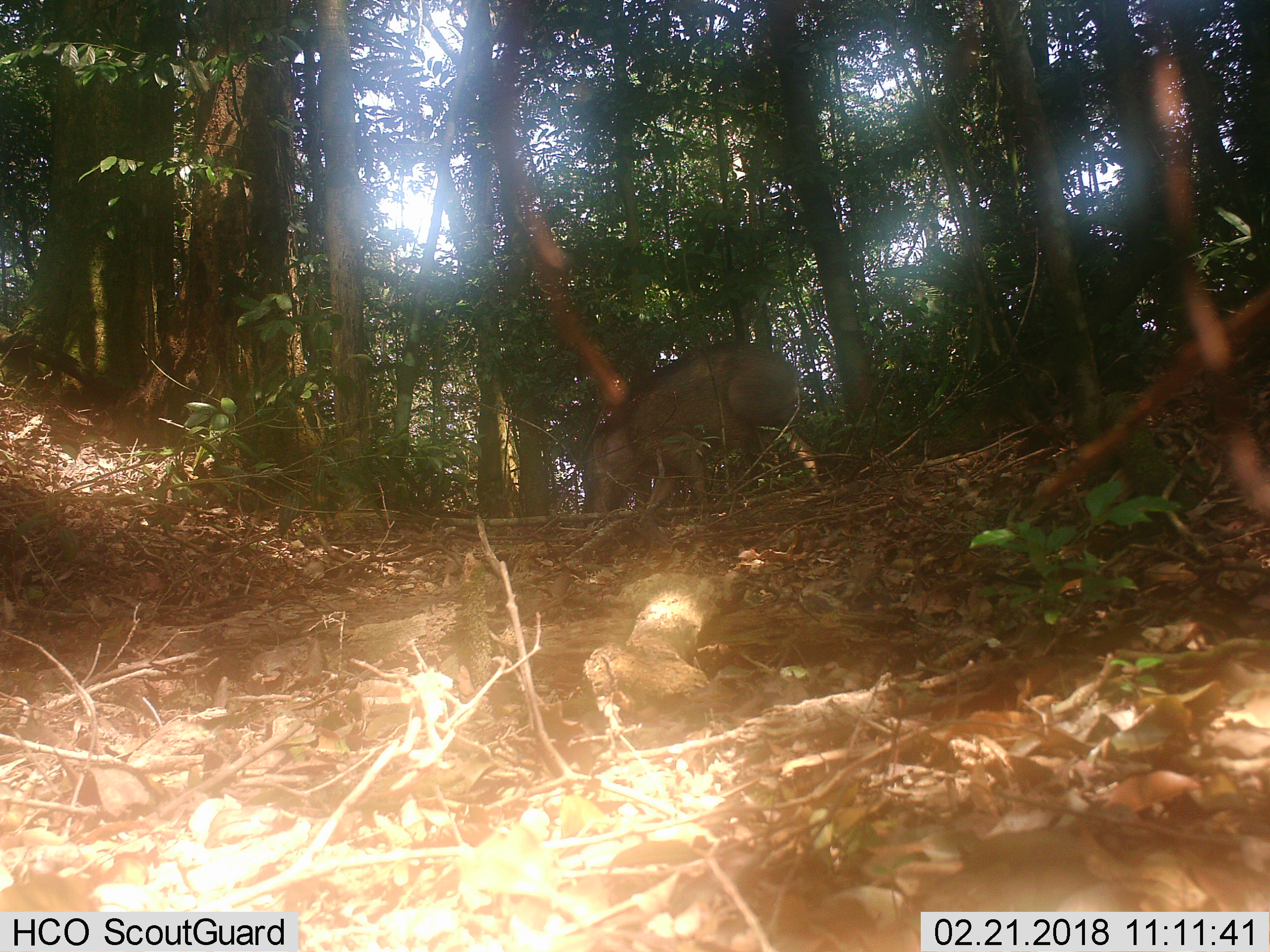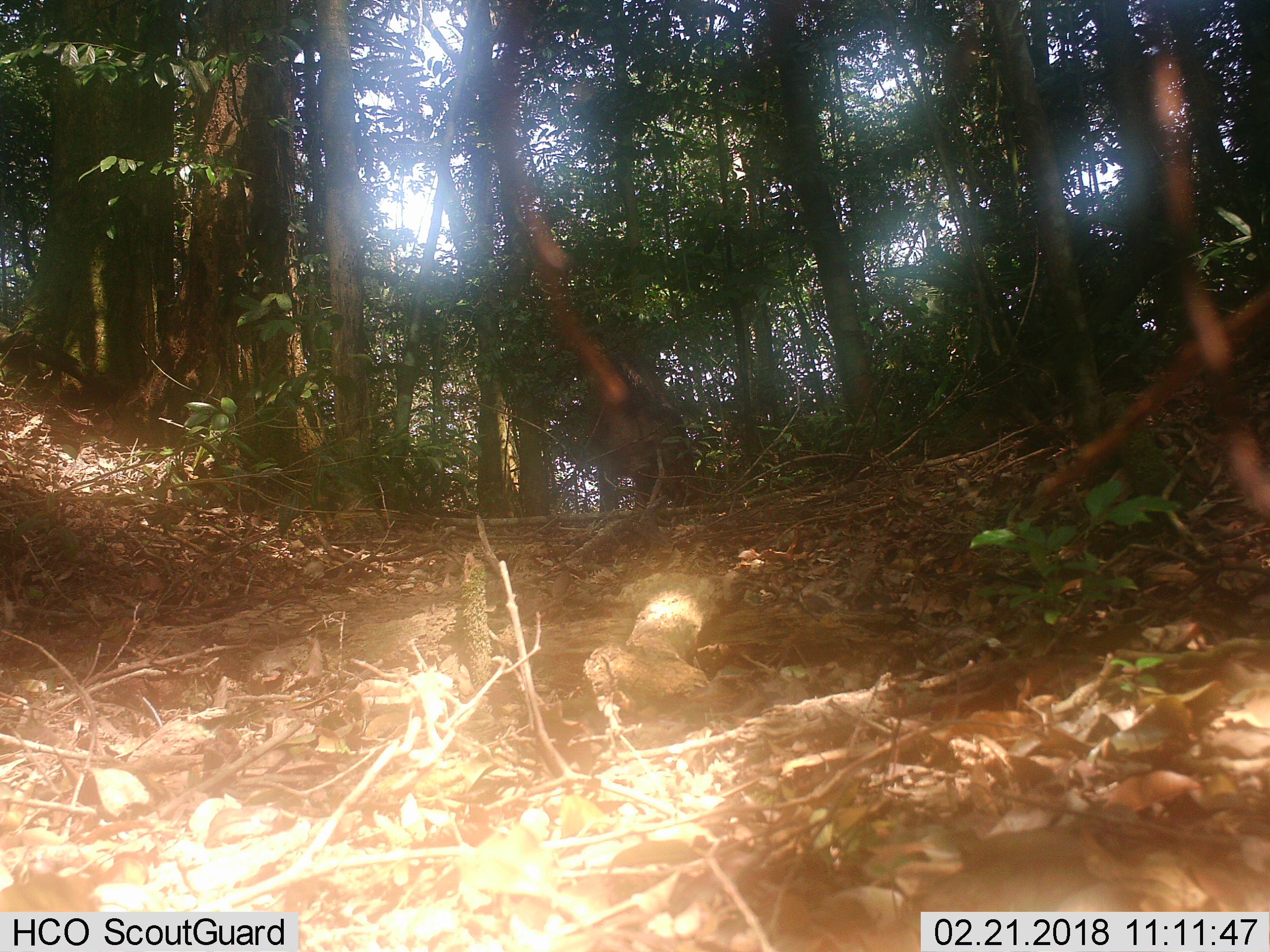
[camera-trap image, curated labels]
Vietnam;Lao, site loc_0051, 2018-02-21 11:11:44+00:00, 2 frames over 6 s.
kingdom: Animalia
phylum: Chordata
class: Mammalia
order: Artiodactyla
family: Suidae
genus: Sus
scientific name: Sus scrofa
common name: eurasian wild pig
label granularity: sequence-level